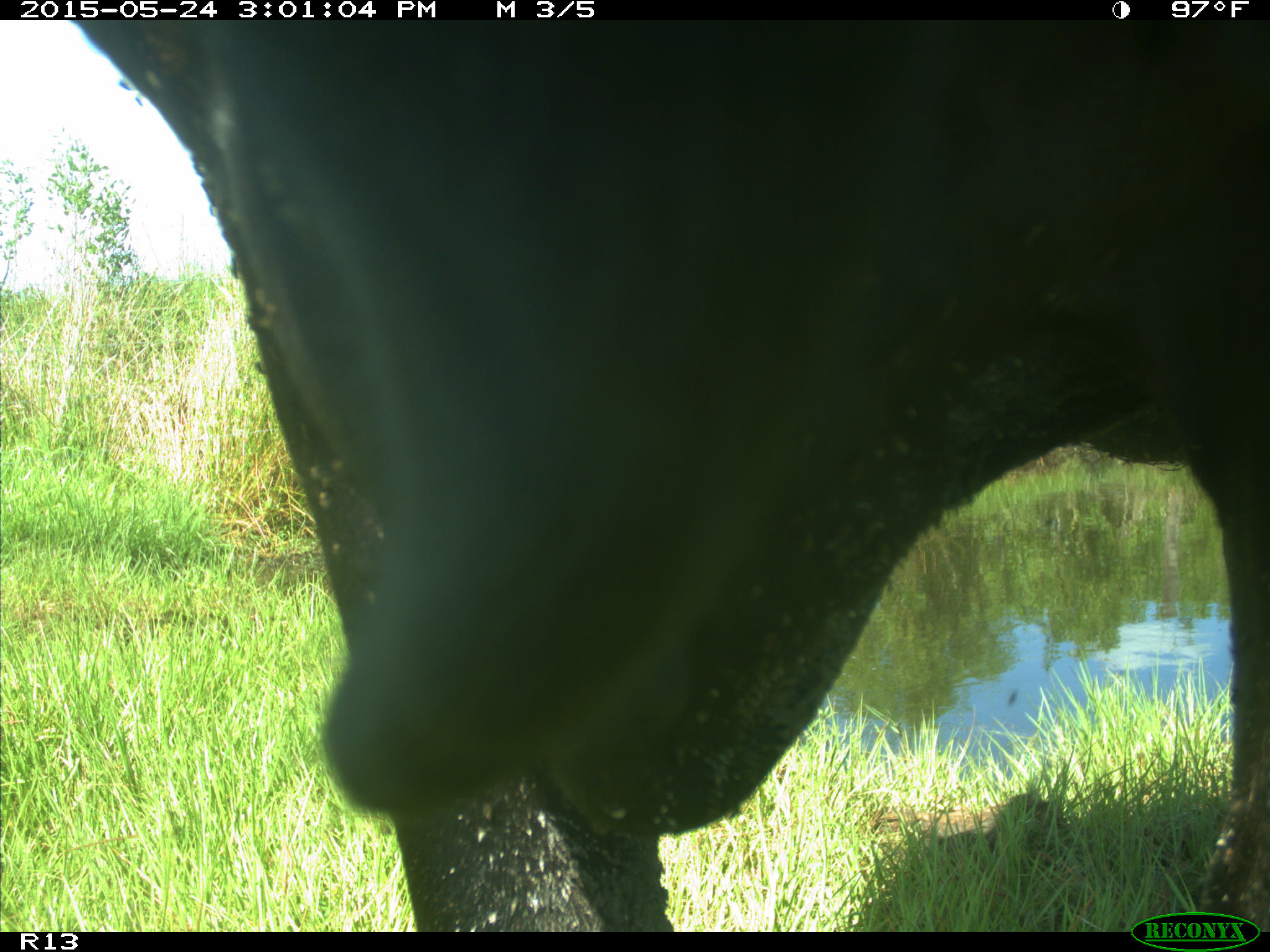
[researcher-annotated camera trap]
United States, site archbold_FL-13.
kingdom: Animalia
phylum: Chordata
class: Mammalia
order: Artiodactyla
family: Bovidae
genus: Bos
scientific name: Bos taurus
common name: domestic cow